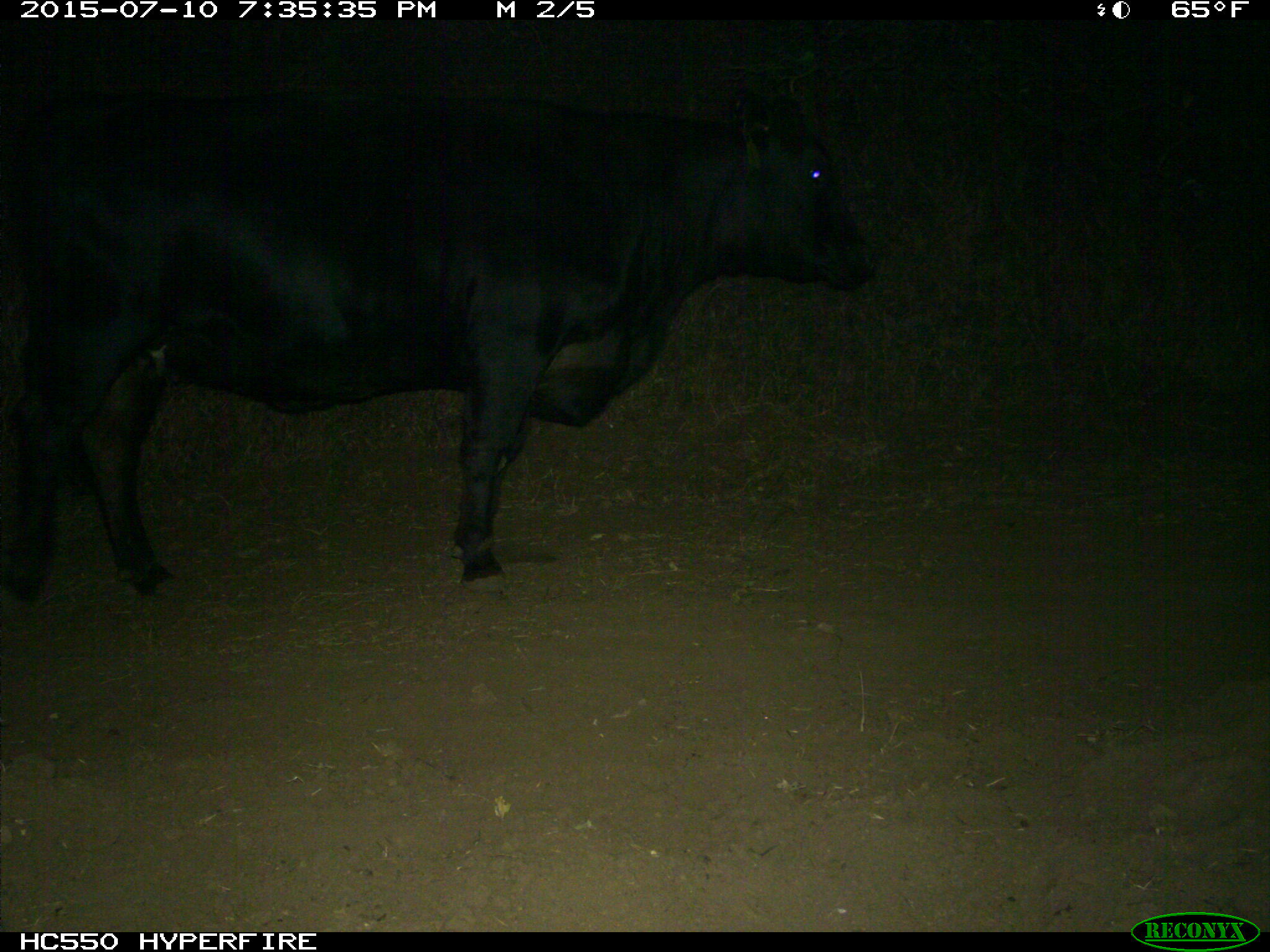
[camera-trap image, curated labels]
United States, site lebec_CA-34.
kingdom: Animalia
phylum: Chordata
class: Mammalia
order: Artiodactyla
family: Bovidae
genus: Bos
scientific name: Bos taurus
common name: domestic cow